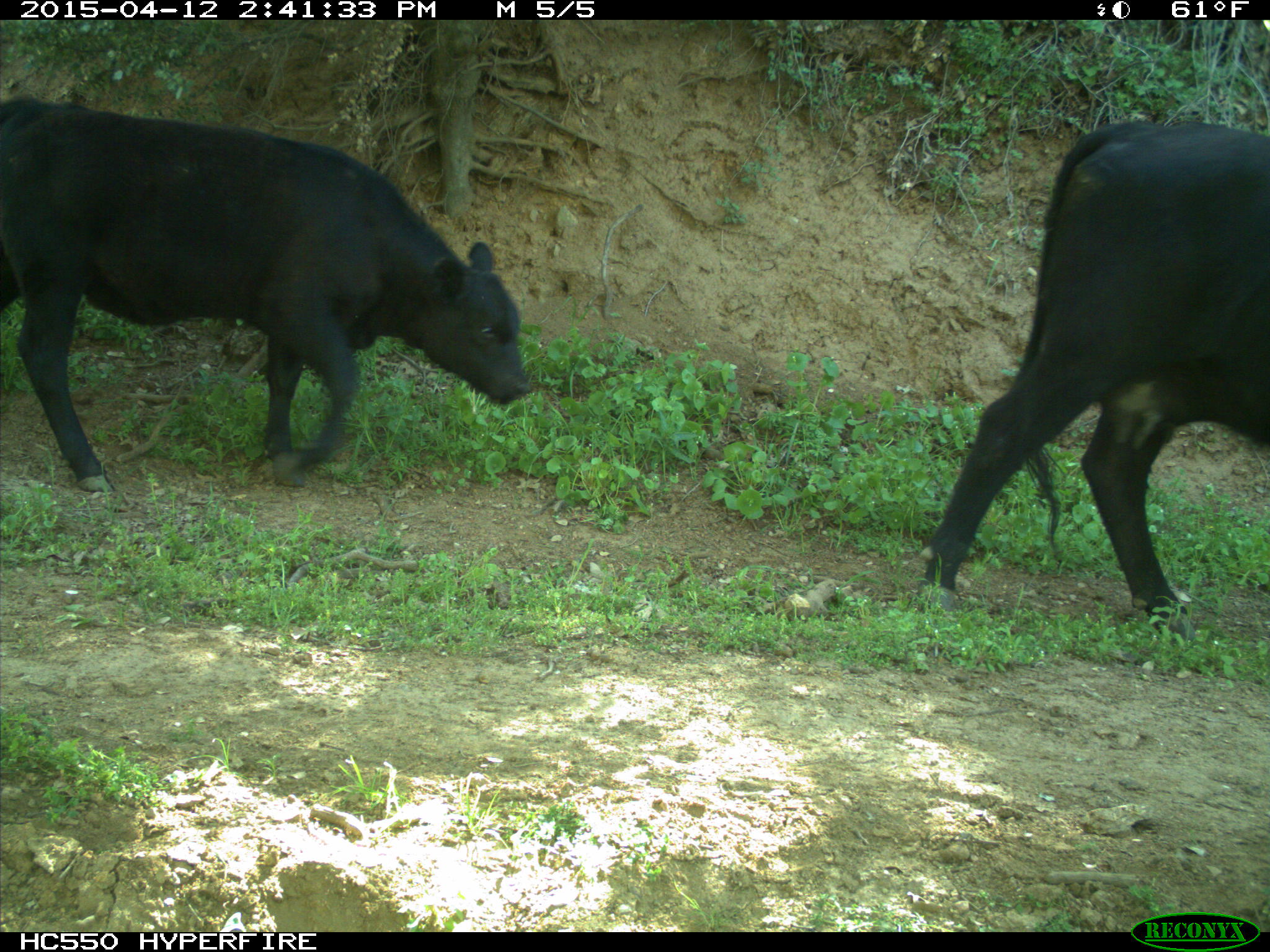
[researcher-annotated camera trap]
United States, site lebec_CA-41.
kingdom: Animalia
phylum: Chordata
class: Mammalia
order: Artiodactyla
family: Bovidae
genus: Bos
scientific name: Bos taurus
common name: domestic cow